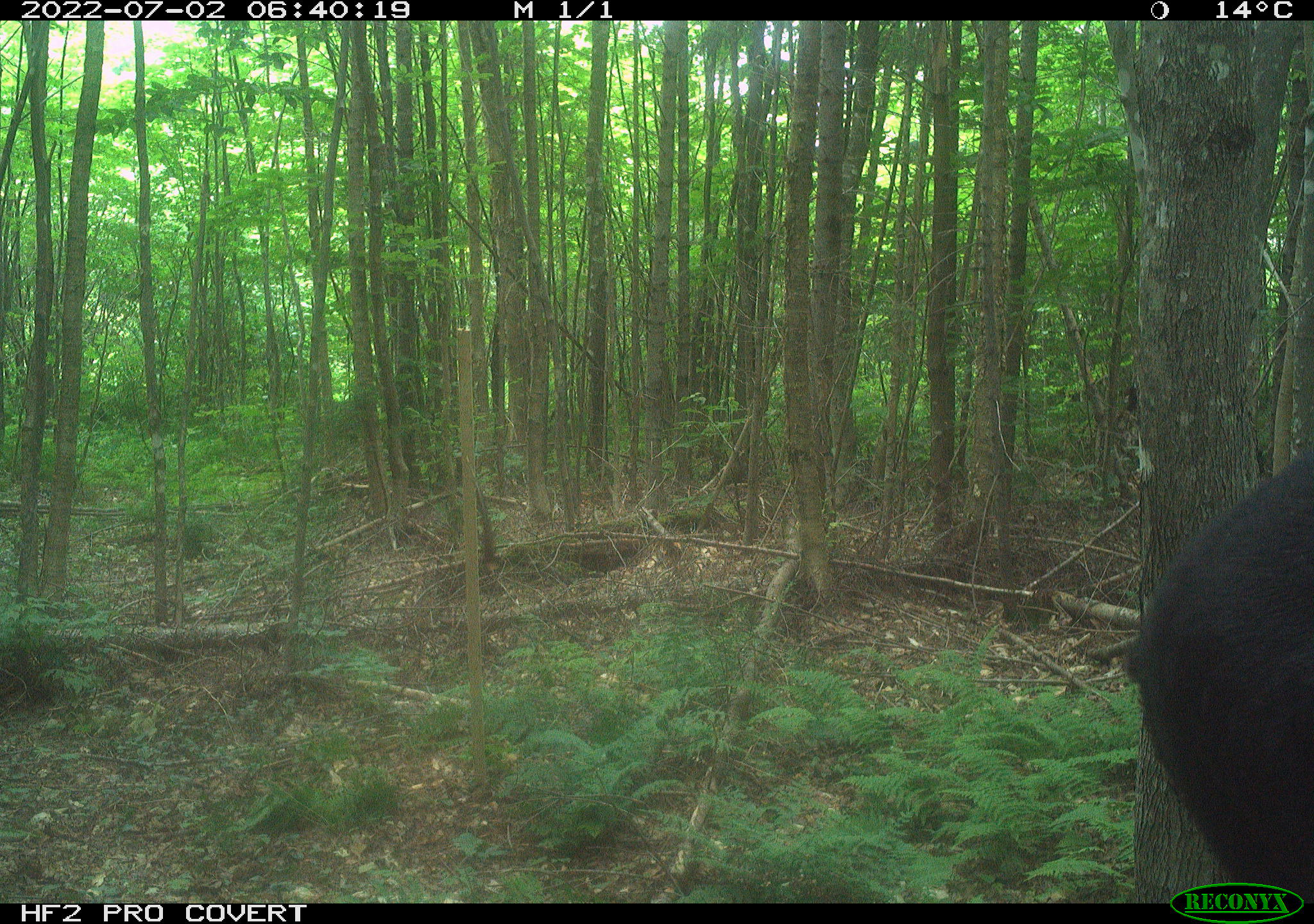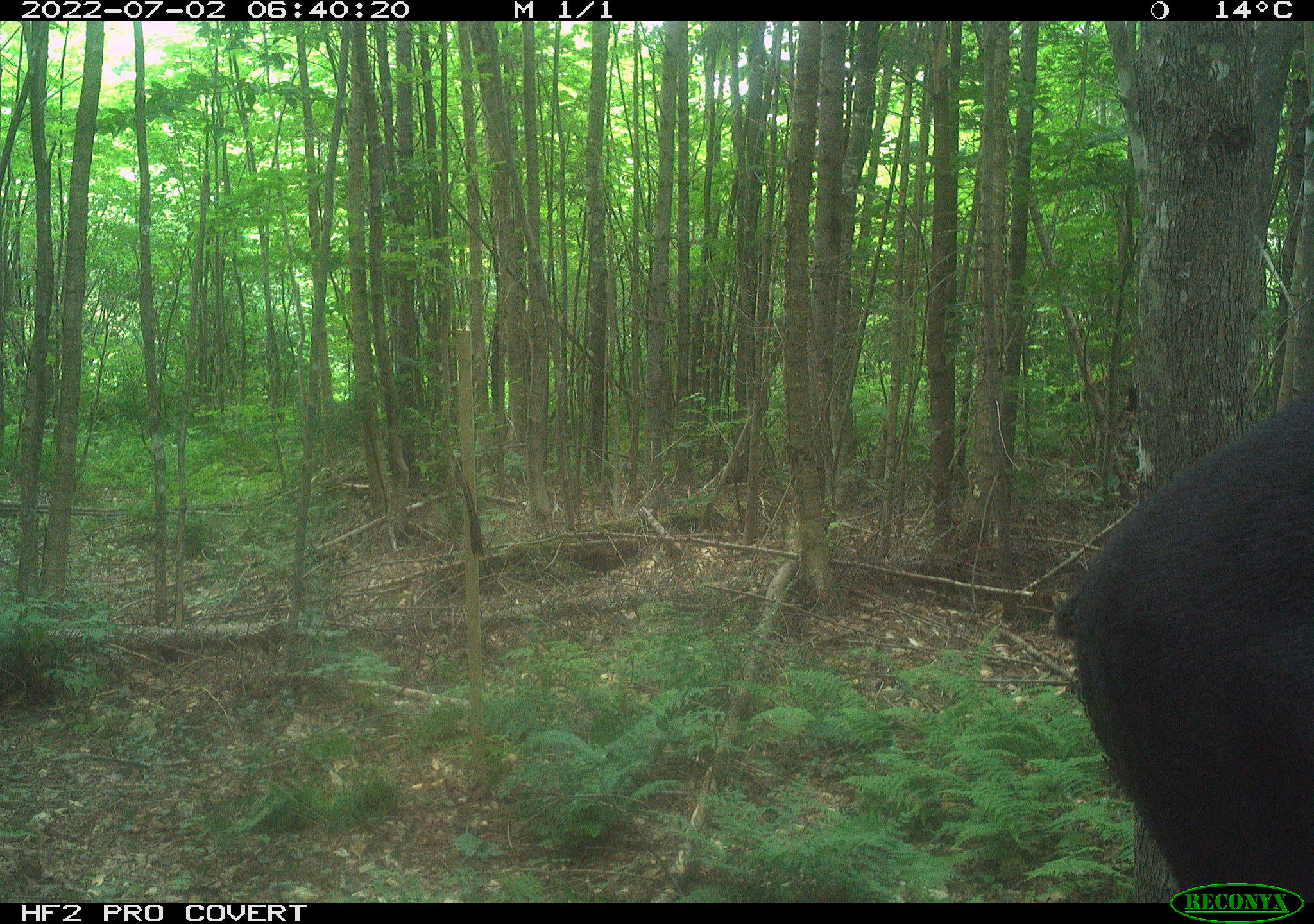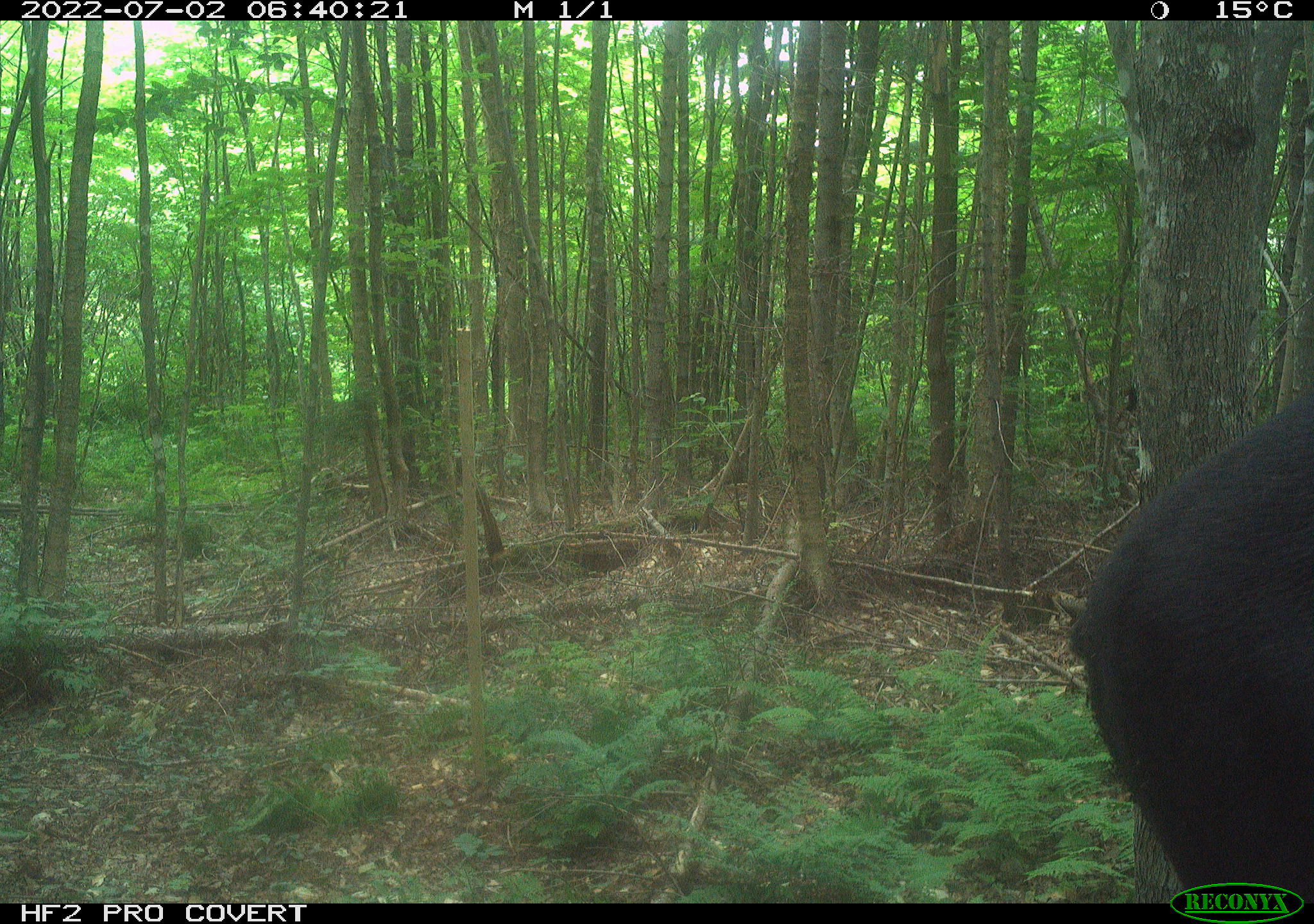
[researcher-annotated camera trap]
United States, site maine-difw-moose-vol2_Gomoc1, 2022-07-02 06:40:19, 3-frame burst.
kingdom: Animalia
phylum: Chordata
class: Mammalia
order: Artiodactyla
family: Cervidae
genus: Alces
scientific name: Alces alces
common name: moose